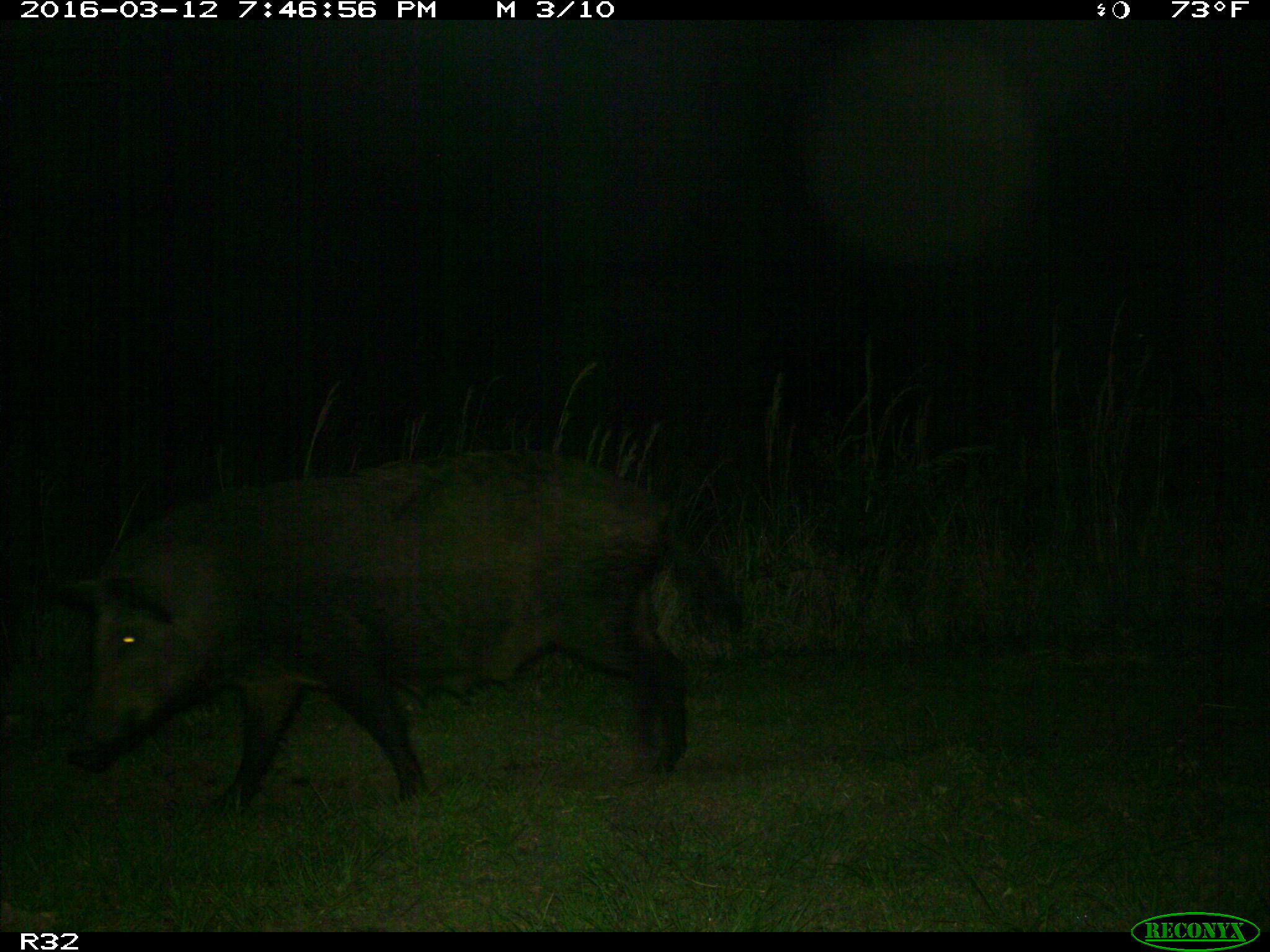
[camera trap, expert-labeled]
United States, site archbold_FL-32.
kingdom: Animalia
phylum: Chordata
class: Mammalia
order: Artiodactyla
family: Suidae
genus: Sus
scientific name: Sus scrofa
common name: wild boar